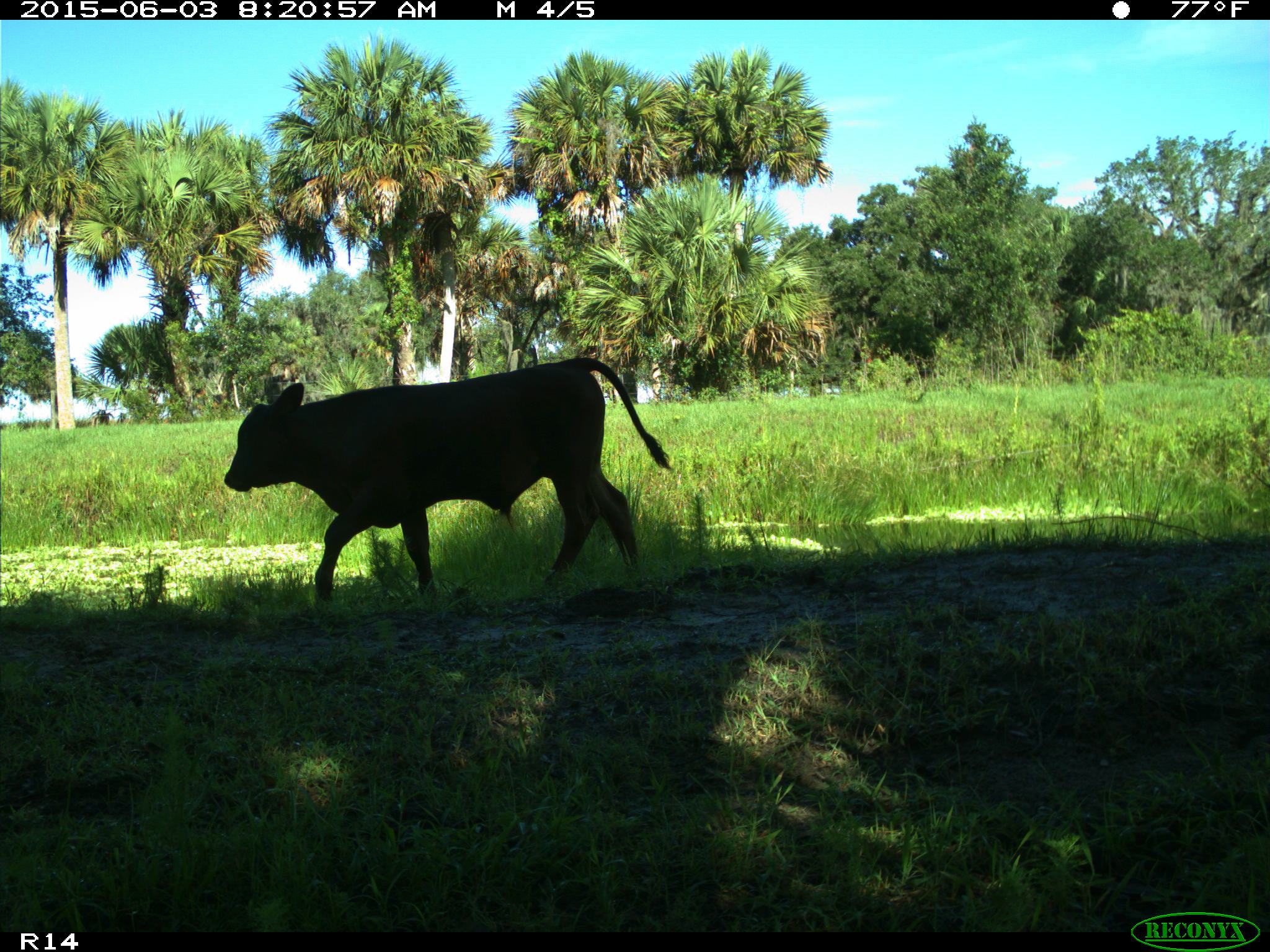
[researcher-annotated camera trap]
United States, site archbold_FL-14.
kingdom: Animalia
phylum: Chordata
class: Mammalia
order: Artiodactyla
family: Bovidae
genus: Bos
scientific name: Bos taurus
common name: domestic cow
Bos taurus (domestic cow).